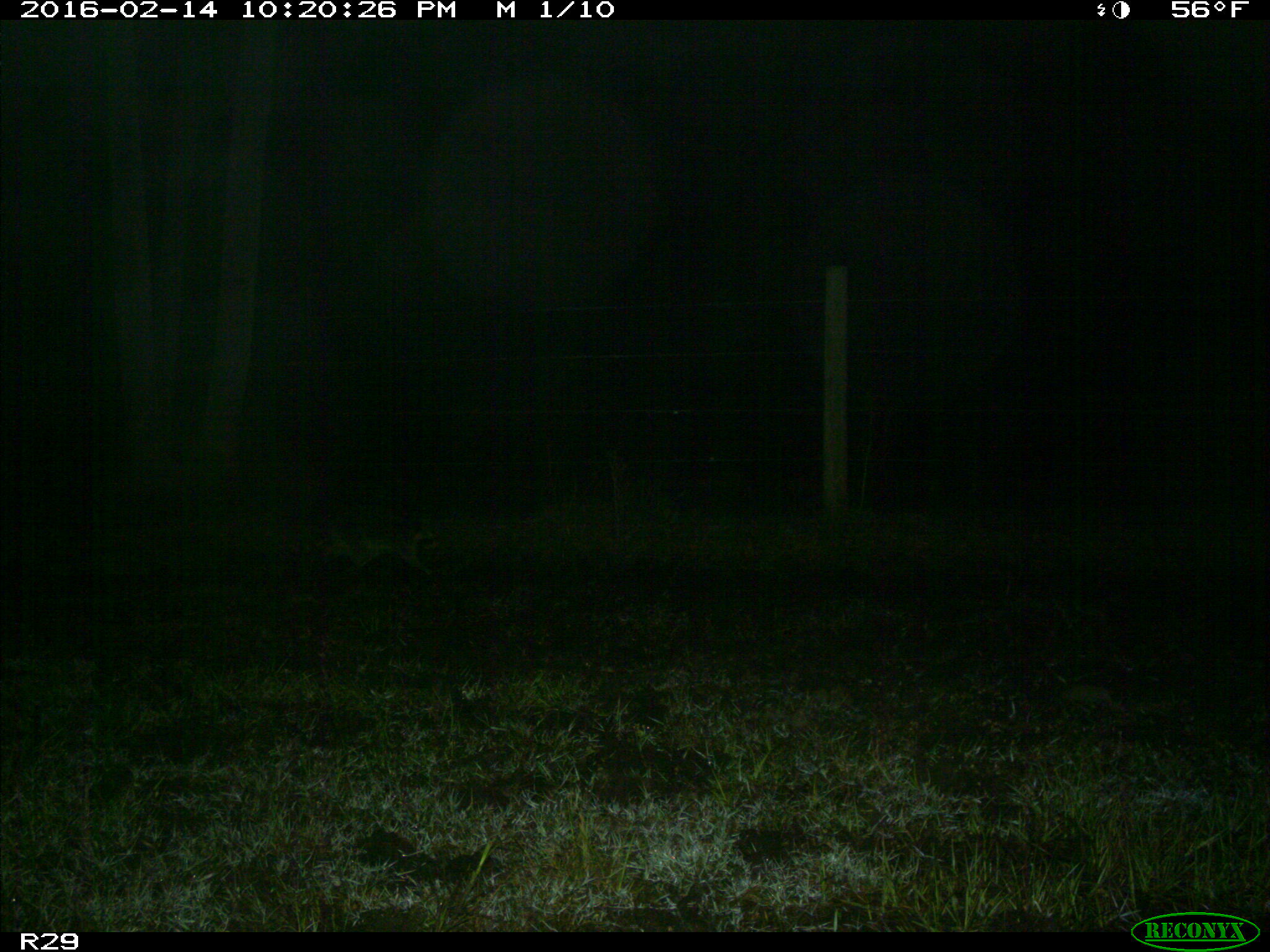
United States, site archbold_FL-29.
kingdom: Animalia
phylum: Chordata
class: Mammalia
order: Carnivora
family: Procyonidae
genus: Procyon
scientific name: Procyon lotor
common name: common raccoon